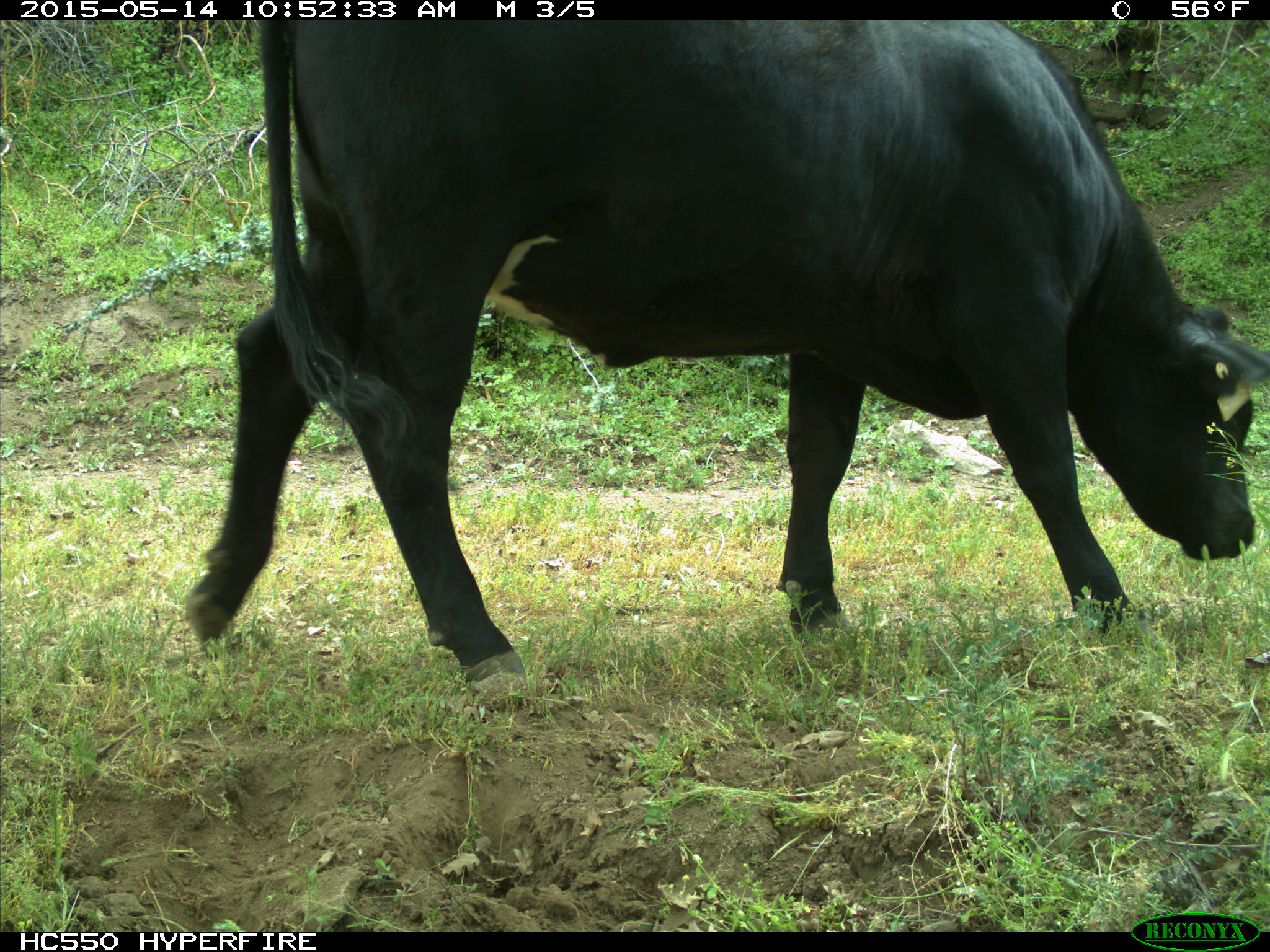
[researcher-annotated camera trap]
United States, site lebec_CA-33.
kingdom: Animalia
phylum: Chordata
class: Mammalia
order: Artiodactyla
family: Bovidae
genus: Bos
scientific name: Bos taurus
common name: domestic cow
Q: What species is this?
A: Bos taurus (domestic cow).